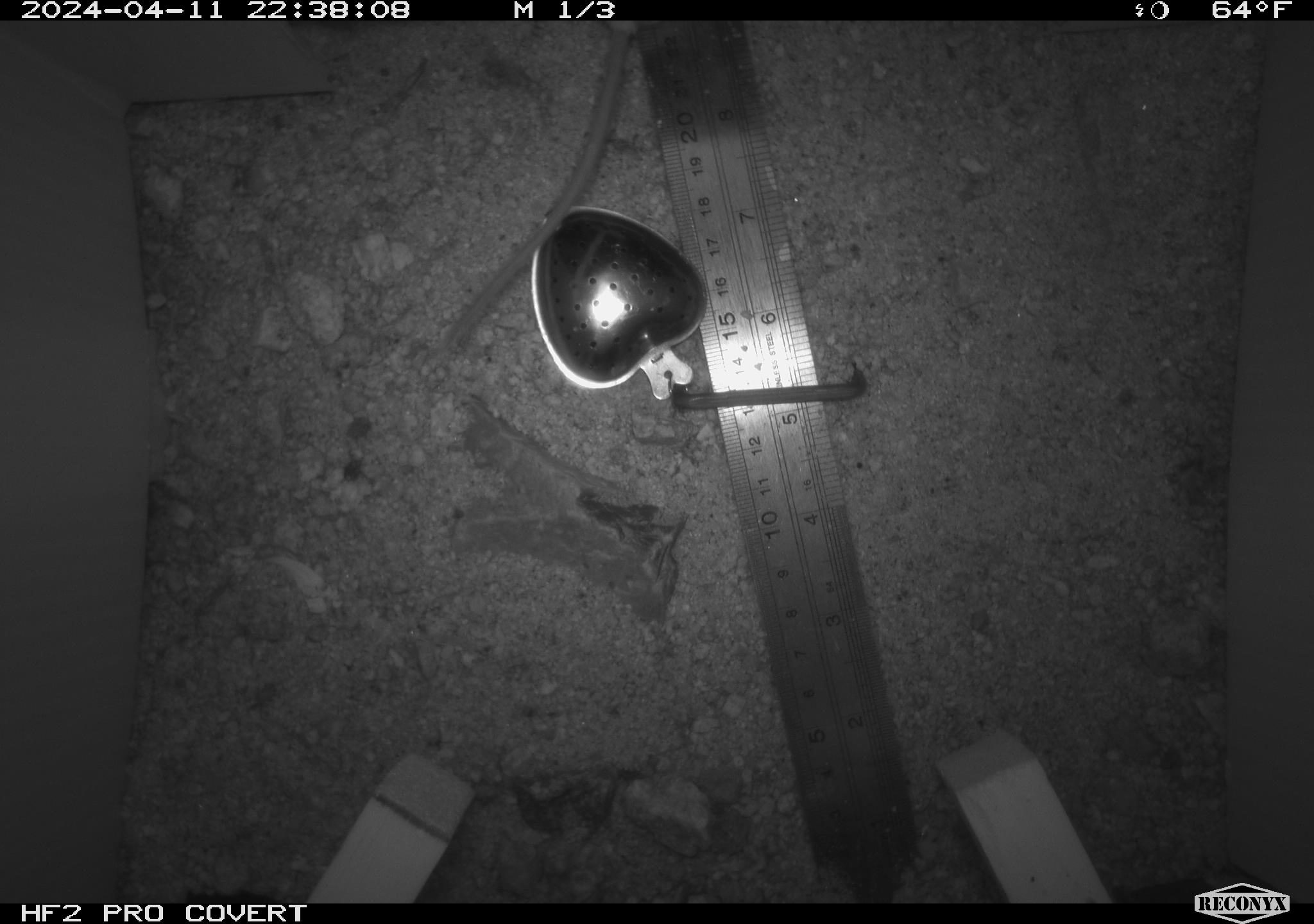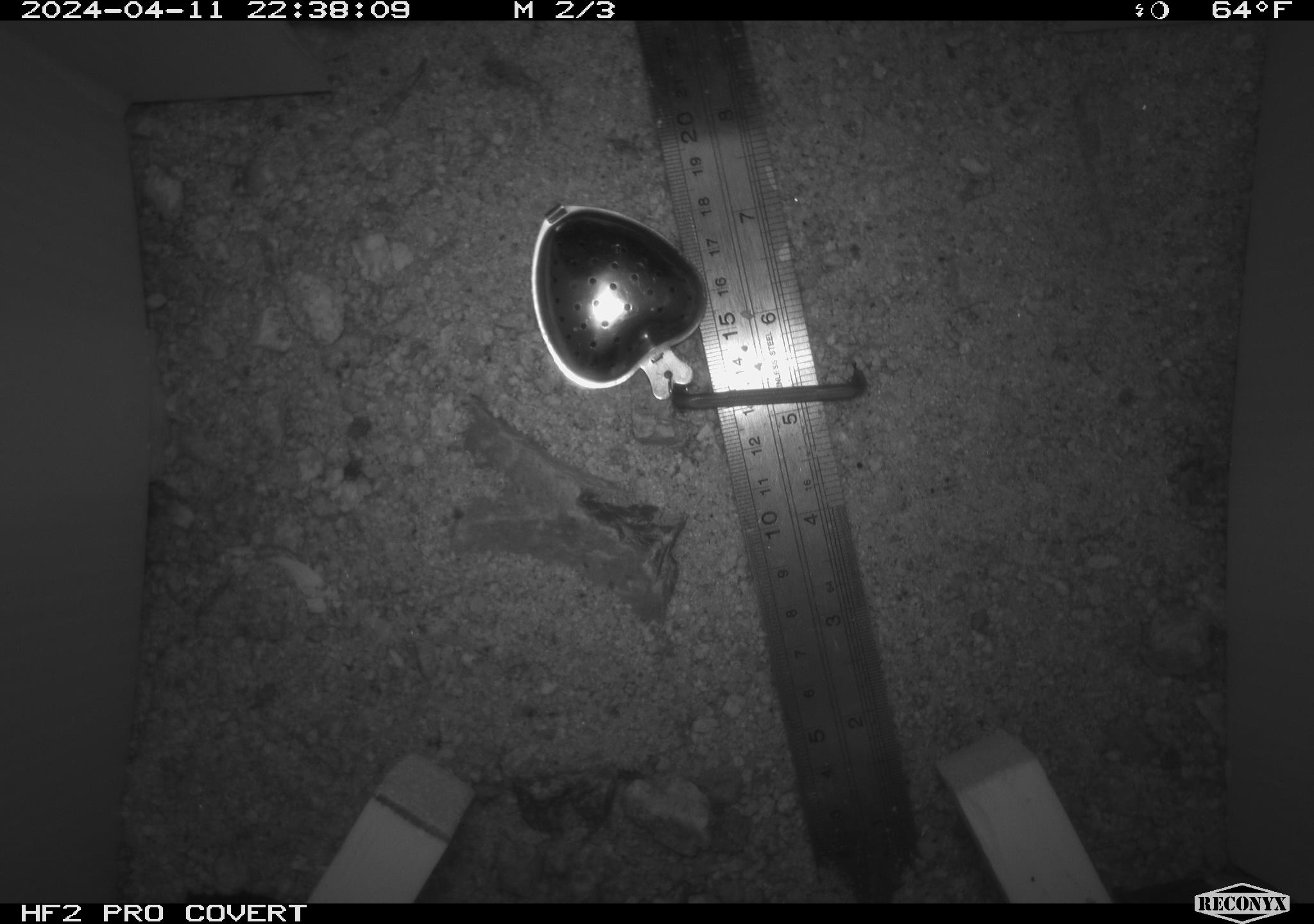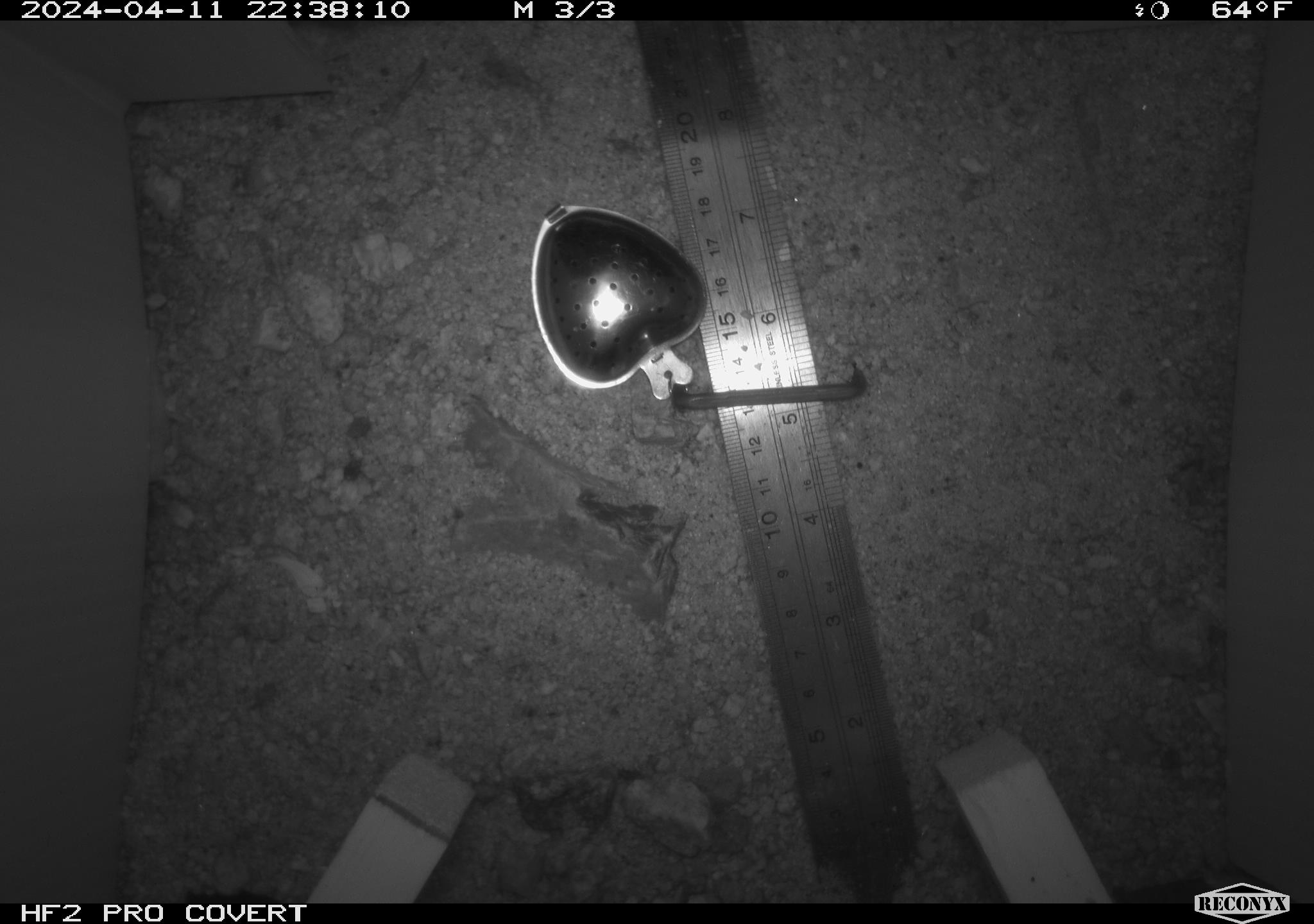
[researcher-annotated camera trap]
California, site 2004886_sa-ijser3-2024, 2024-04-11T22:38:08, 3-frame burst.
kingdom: Animalia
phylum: Chordata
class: Mammalia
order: Rodentia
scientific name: Rodentia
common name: mouse species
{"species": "mouse species (Rodentia)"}